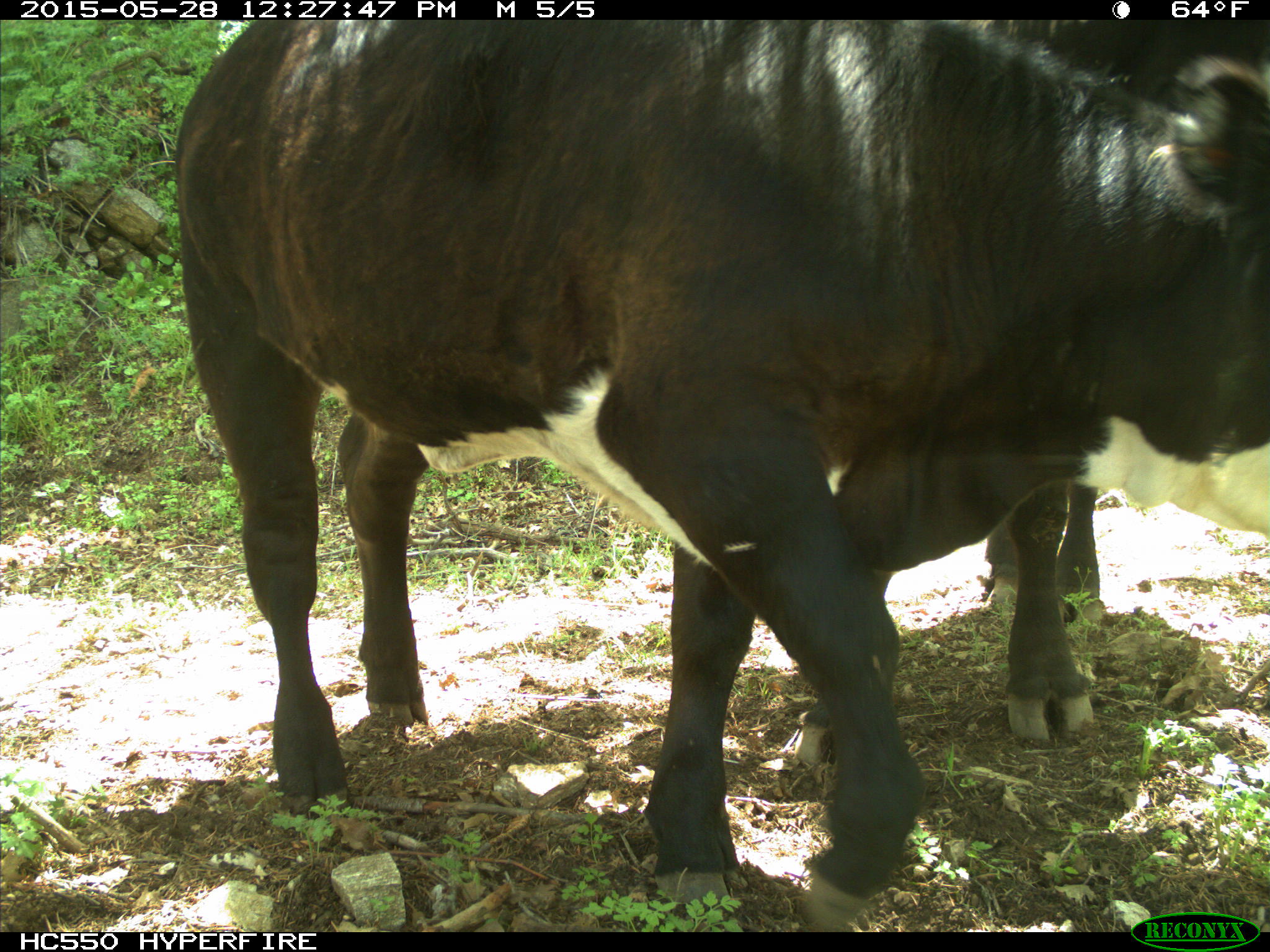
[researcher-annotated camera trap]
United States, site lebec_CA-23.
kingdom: Animalia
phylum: Chordata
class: Mammalia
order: Artiodactyla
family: Bovidae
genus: Bos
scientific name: Bos taurus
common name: domestic cow